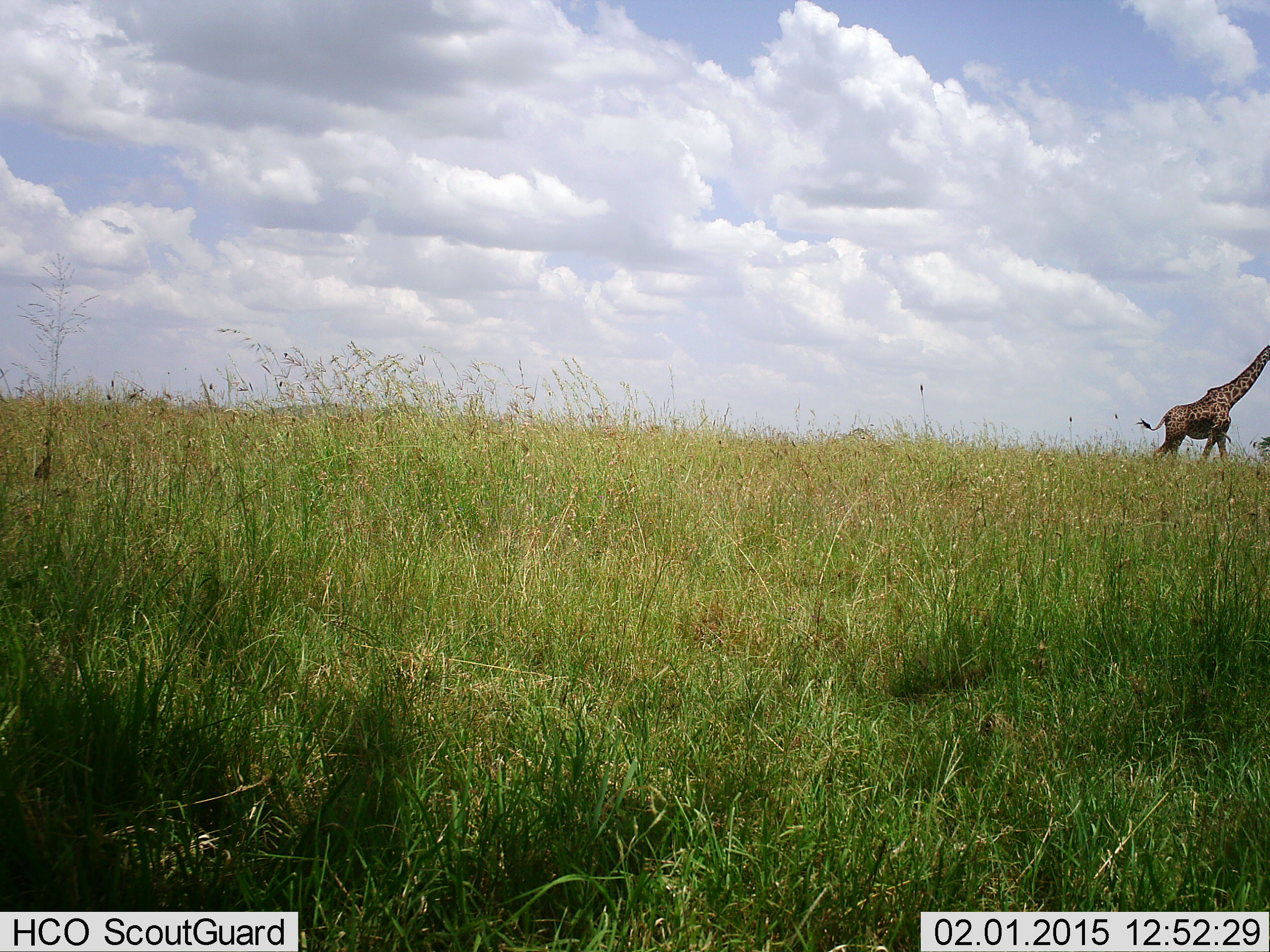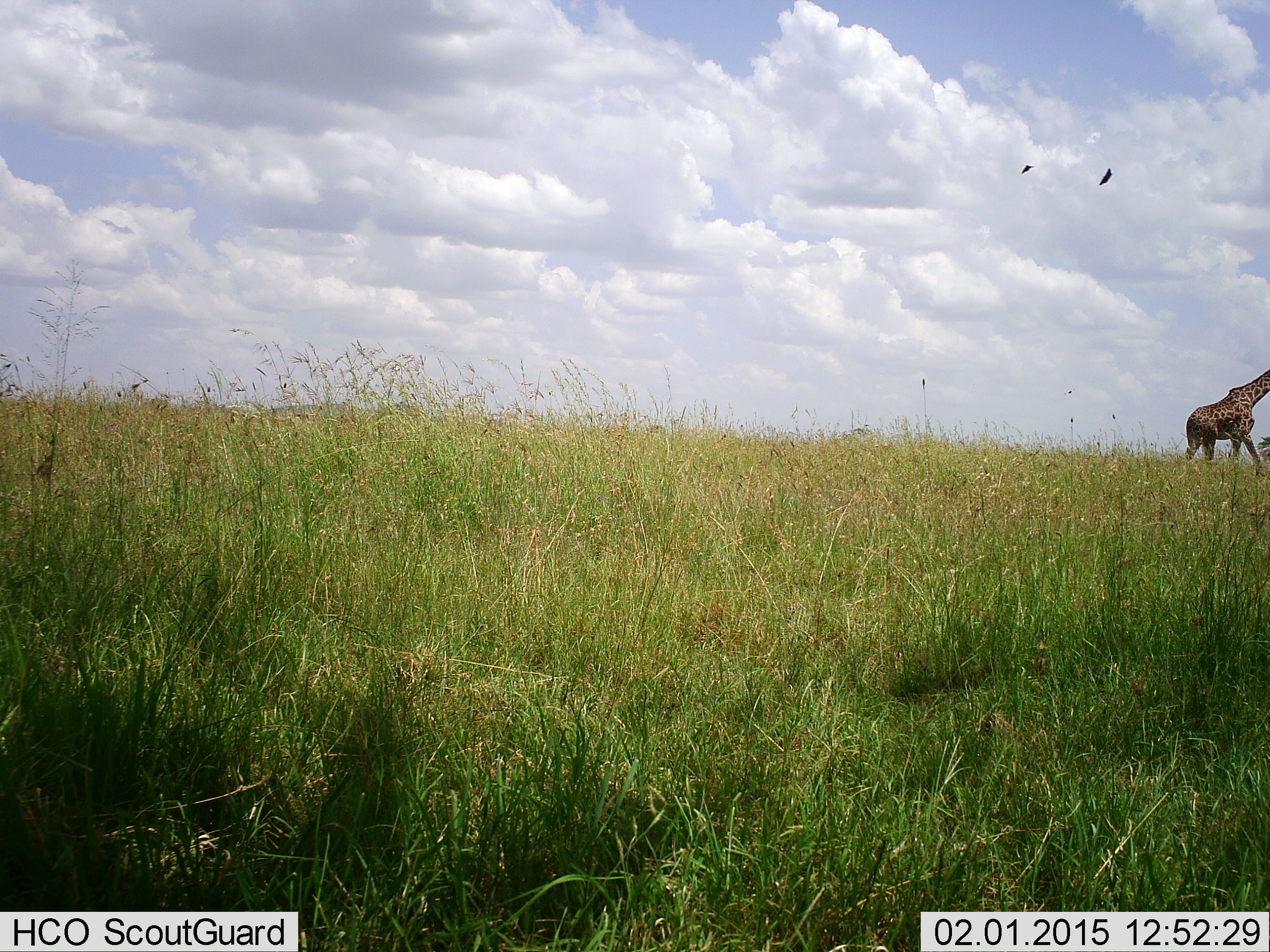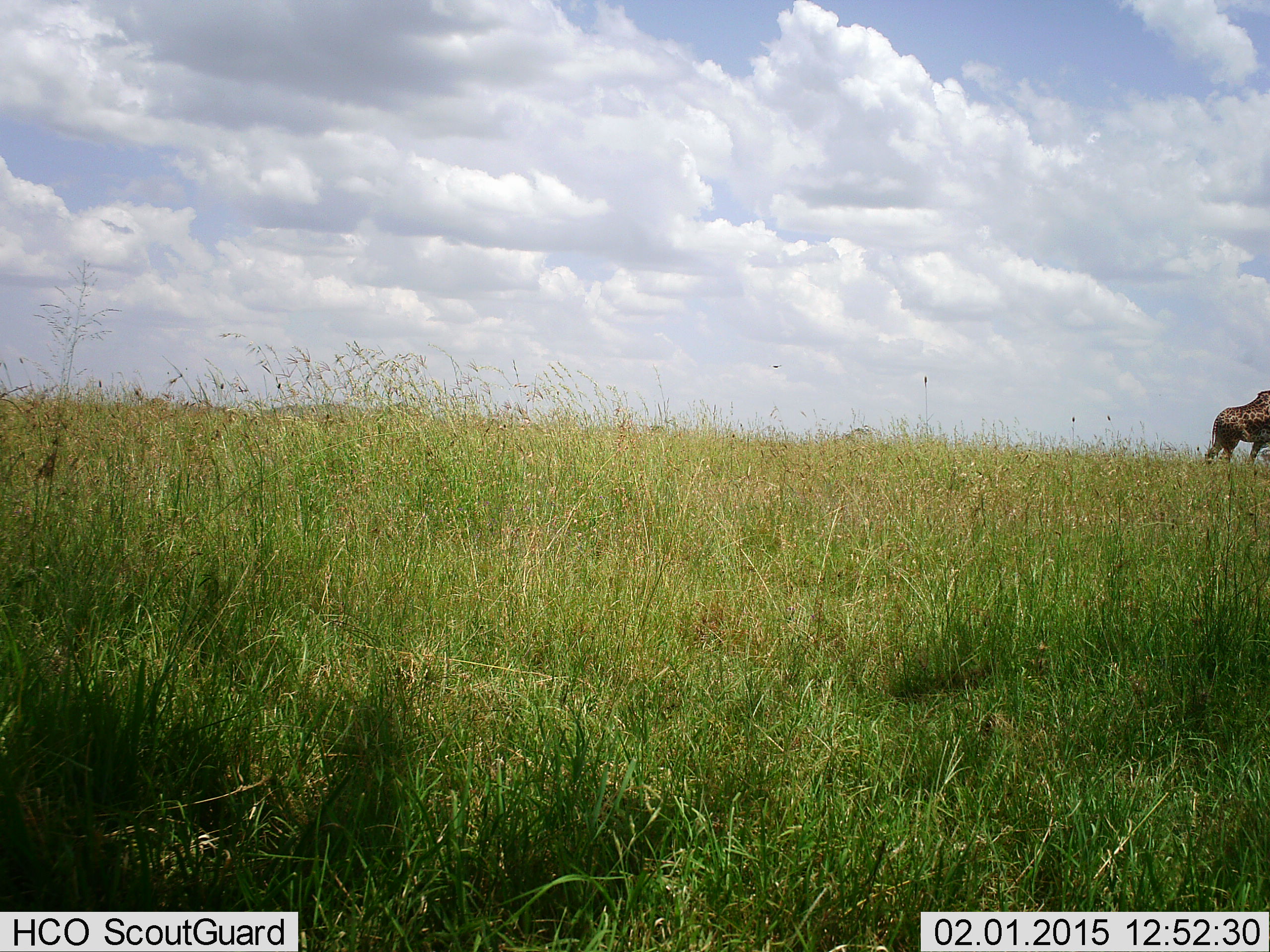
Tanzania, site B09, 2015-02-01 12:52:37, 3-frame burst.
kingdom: Animalia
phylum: Chordata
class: Mammalia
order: Artiodactyla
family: Giraffidae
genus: Giraffa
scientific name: Giraffa camelopardalis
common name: giraffe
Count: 1.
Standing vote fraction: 0%.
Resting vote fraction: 0%.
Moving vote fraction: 100%.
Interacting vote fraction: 0%.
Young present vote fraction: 0%.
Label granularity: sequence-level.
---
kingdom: Animalia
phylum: Chordata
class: Aves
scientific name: Aves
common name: bird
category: otherbird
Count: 2.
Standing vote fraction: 0%.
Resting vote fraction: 0%.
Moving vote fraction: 100%.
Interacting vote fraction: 0%.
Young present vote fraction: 0%.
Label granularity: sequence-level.